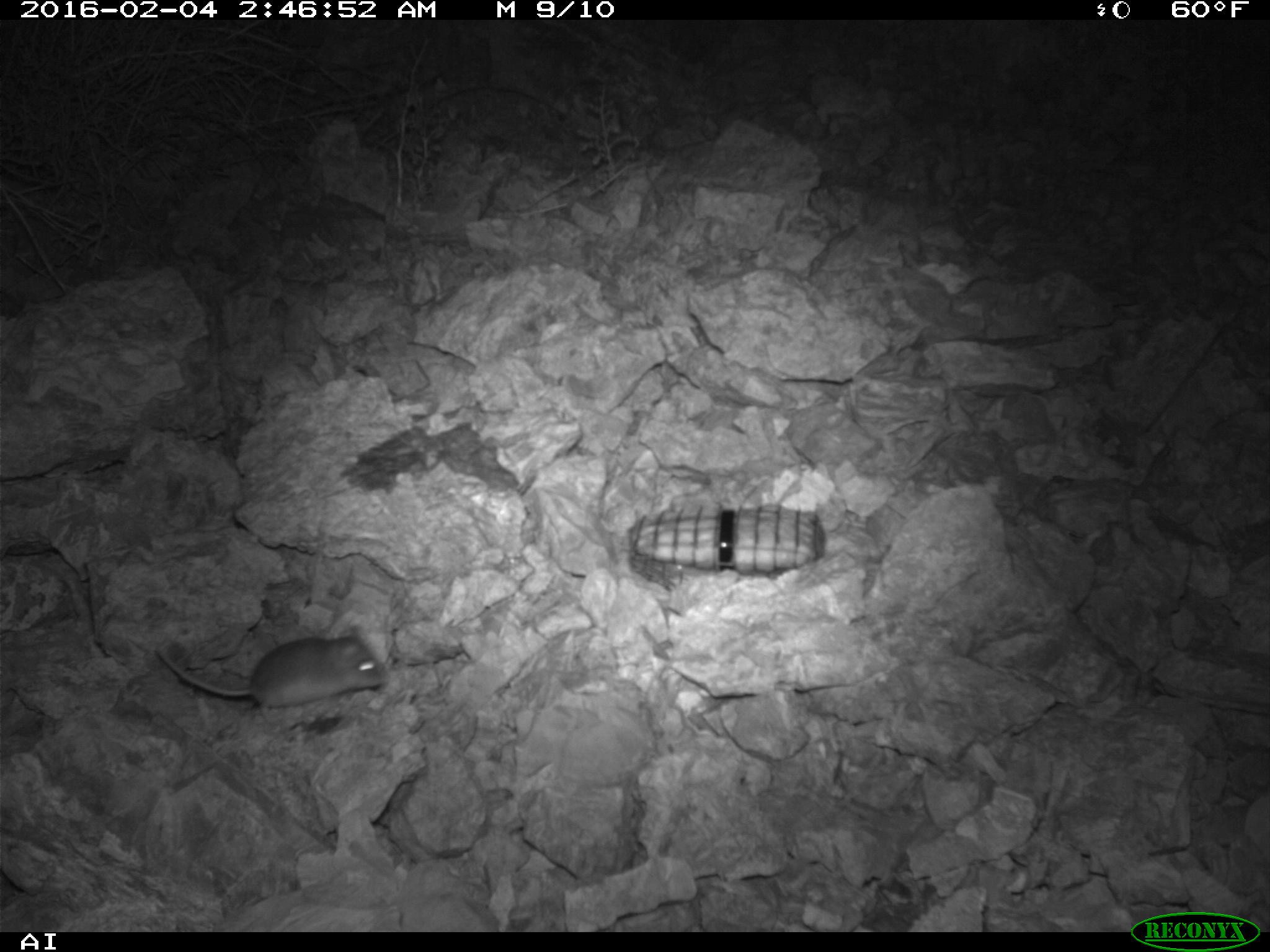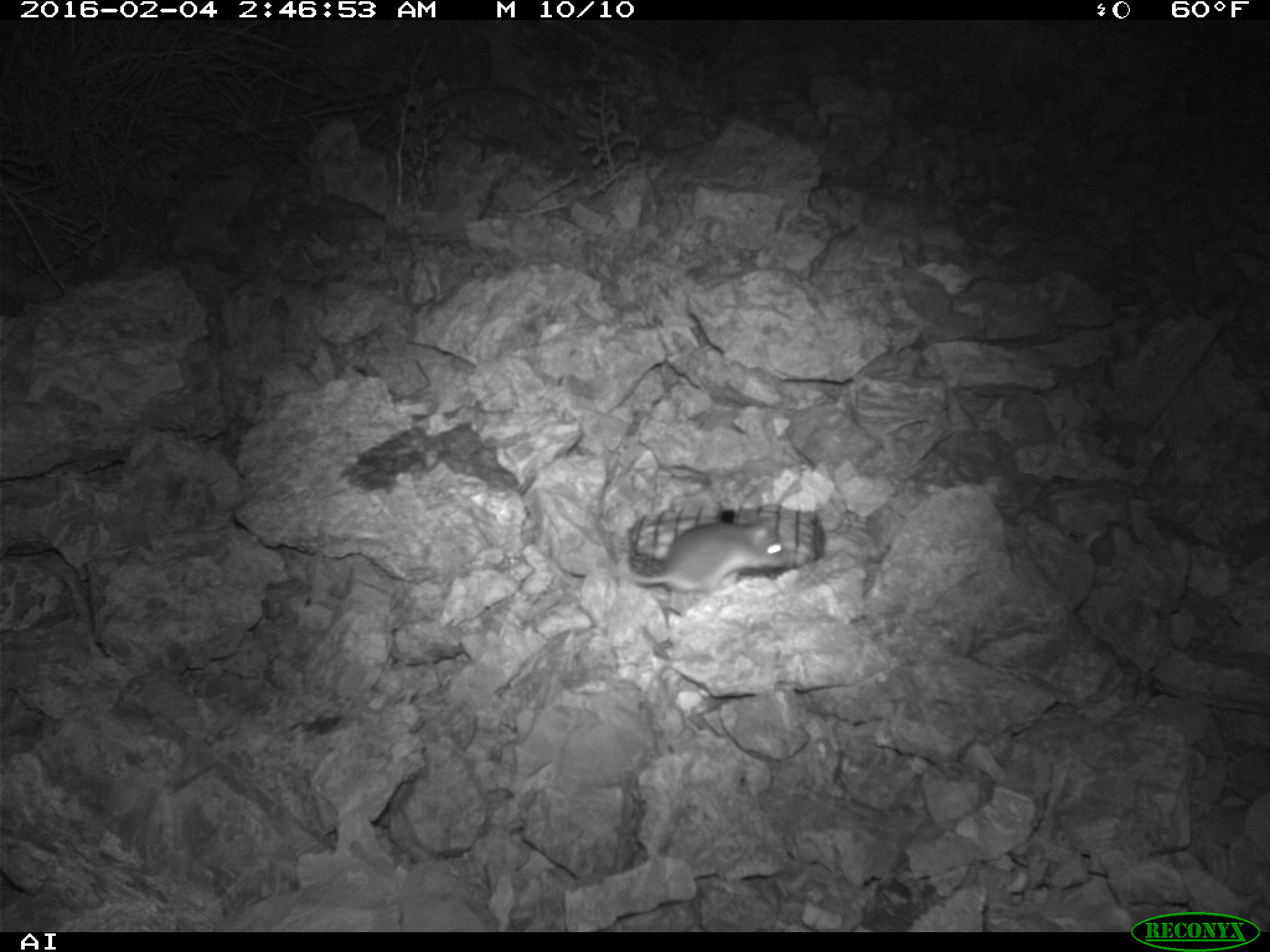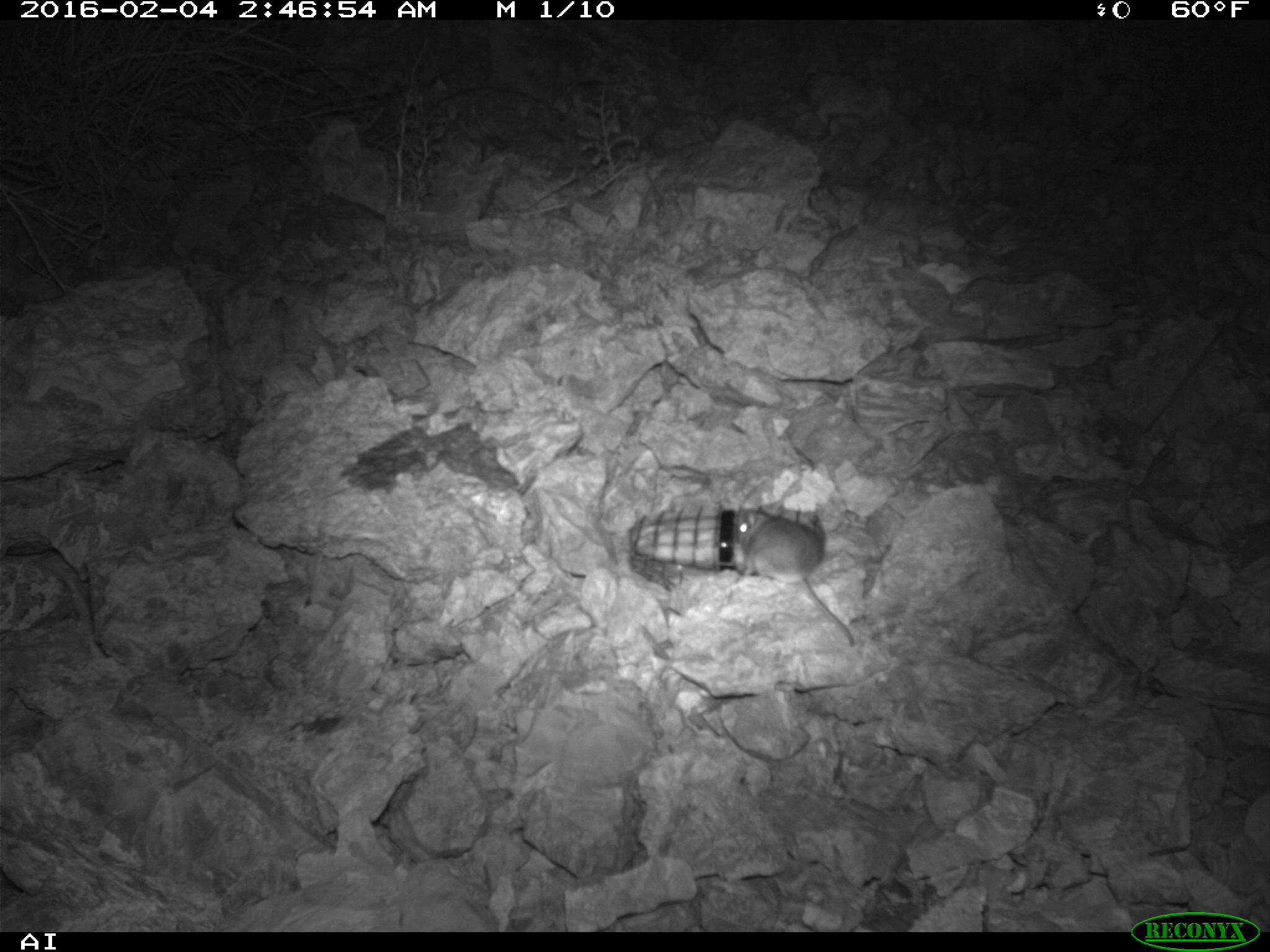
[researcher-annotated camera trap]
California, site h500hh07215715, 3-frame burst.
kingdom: Animalia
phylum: Chordata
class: Mammalia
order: Rodentia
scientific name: Rodentia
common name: rodent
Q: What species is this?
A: Rodent (Rodentia).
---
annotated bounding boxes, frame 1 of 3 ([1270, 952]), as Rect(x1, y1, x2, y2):
rodent: Rect(152, 622, 388, 708)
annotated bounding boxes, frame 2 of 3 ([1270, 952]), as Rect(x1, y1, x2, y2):
rodent: Rect(624, 519, 786, 597)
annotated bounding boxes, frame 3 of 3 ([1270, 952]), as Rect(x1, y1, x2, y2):
rodent: Rect(728, 507, 858, 647)